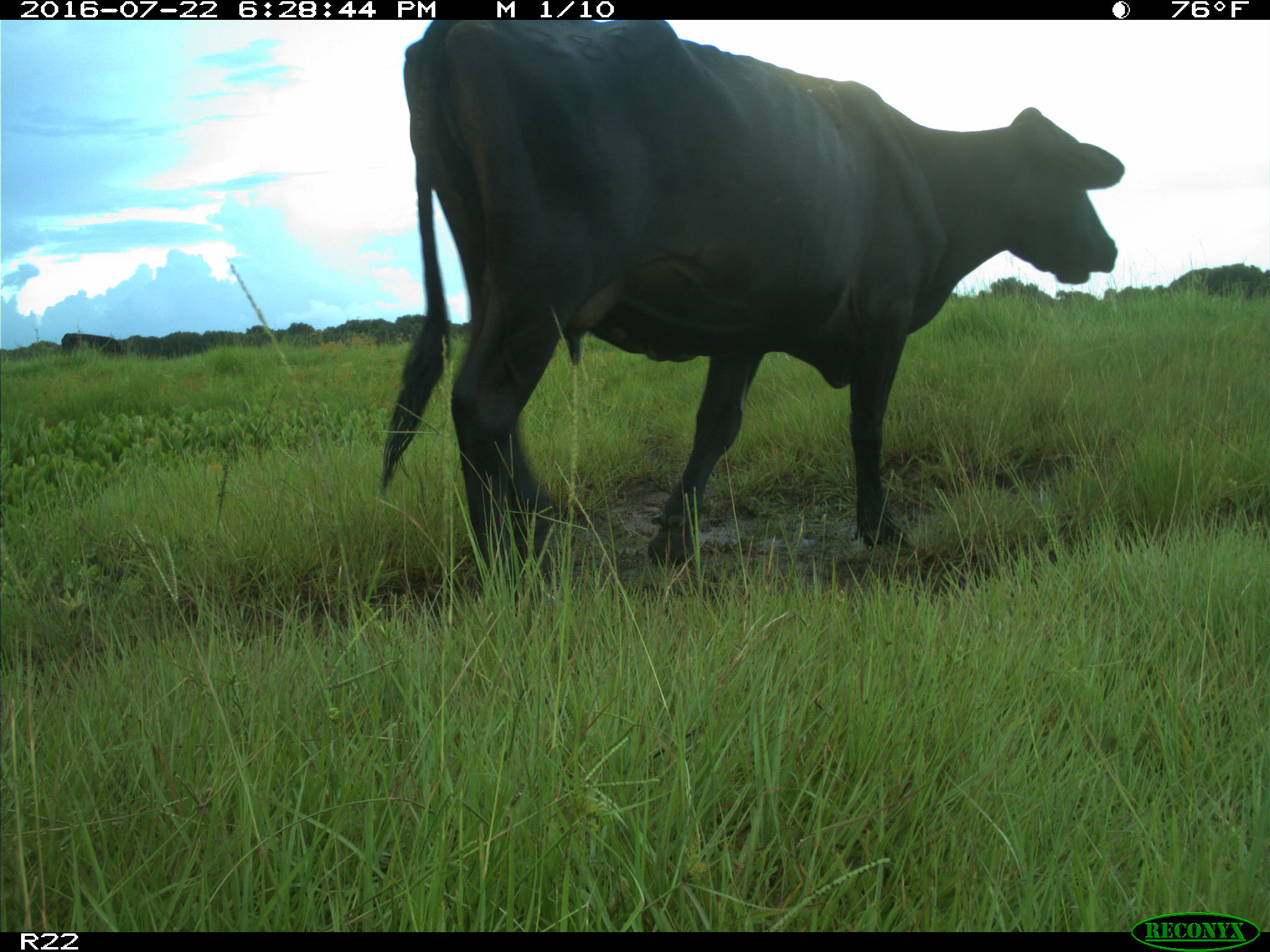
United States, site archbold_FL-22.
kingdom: Animalia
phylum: Chordata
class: Mammalia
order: Artiodactyla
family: Bovidae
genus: Bos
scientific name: Bos taurus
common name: domestic cow